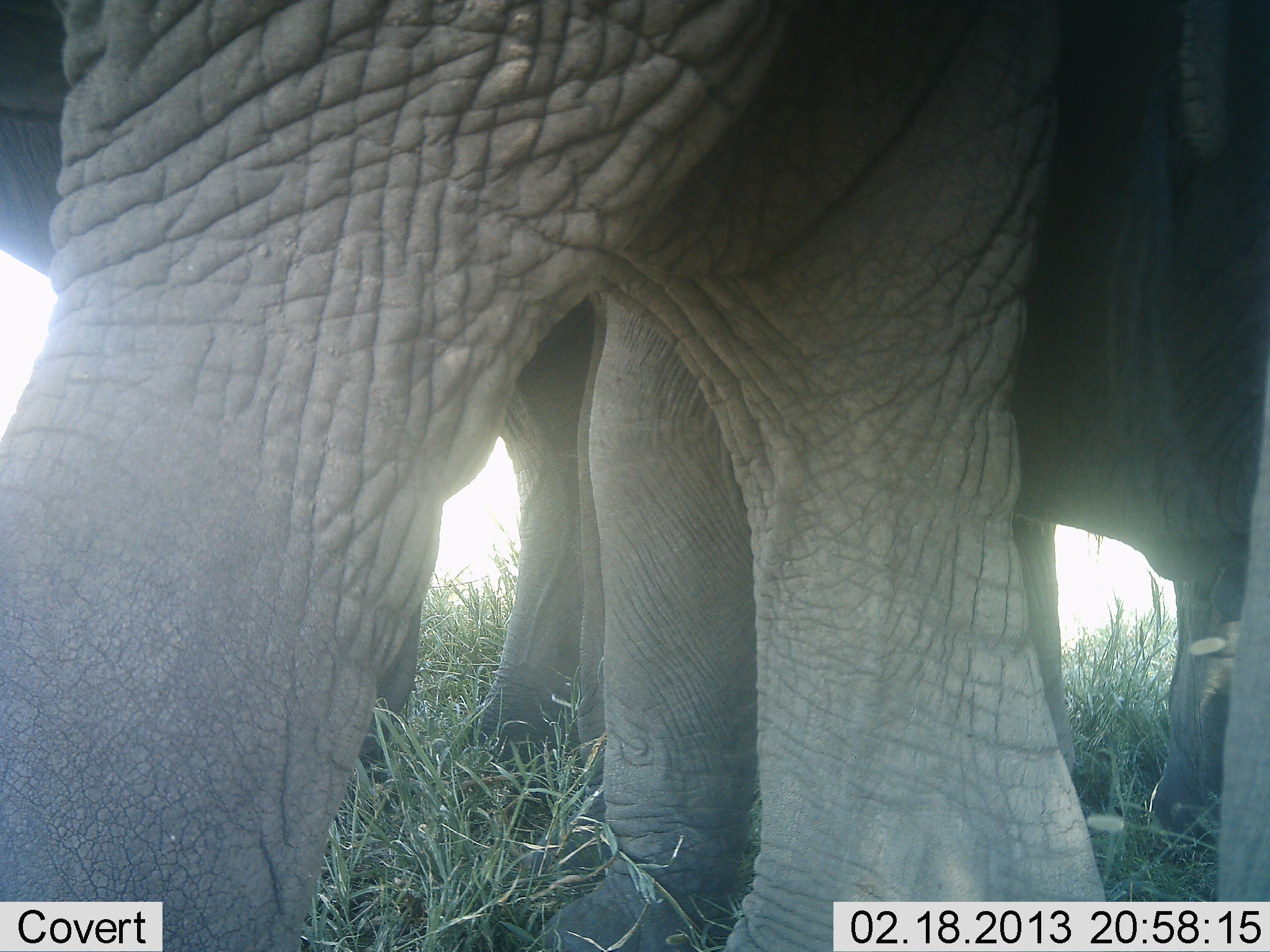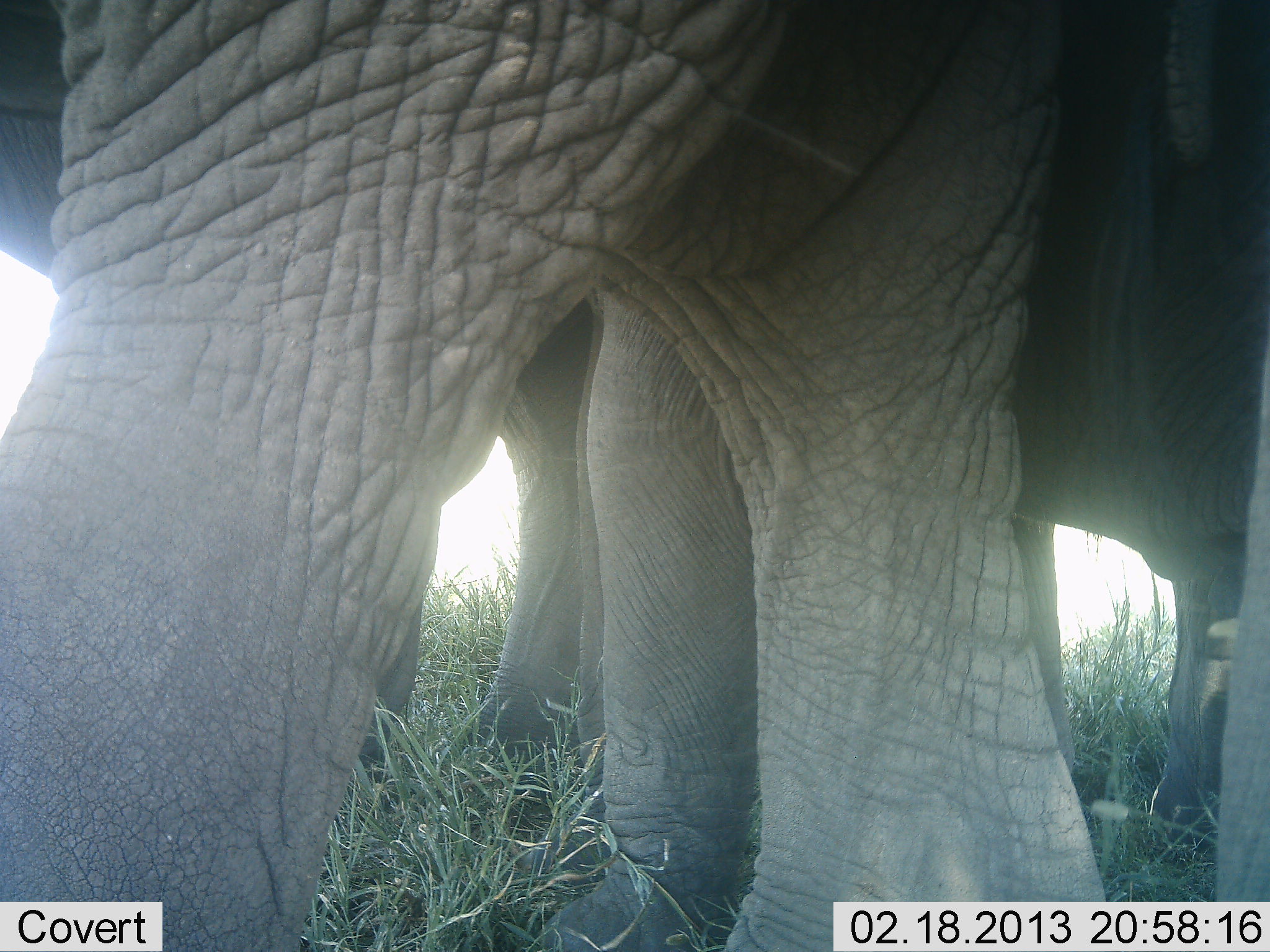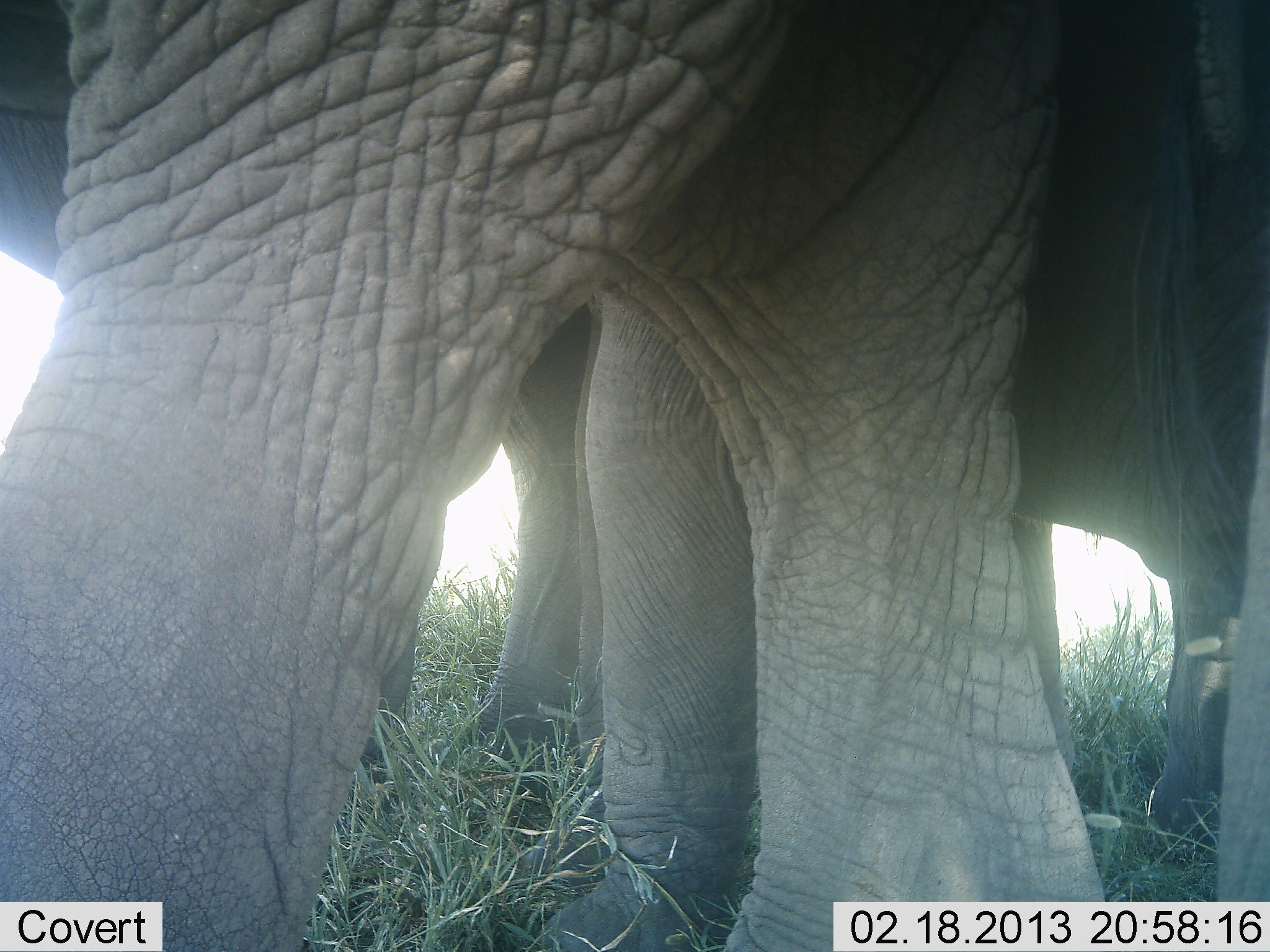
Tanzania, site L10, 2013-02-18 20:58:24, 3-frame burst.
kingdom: Animalia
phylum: Chordata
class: Mammalia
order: Proboscidea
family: Elephantidae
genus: Loxodonta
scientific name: Loxodonta africana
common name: african bush elephant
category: elephant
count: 3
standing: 94%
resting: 6%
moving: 6%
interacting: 0%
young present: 6%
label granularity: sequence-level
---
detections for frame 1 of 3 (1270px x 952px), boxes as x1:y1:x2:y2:
animal: 0:0:1269:951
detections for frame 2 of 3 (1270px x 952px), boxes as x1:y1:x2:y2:
animal: 0:0:1269:951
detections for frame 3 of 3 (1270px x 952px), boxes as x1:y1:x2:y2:
animal: 0:0:1269:951